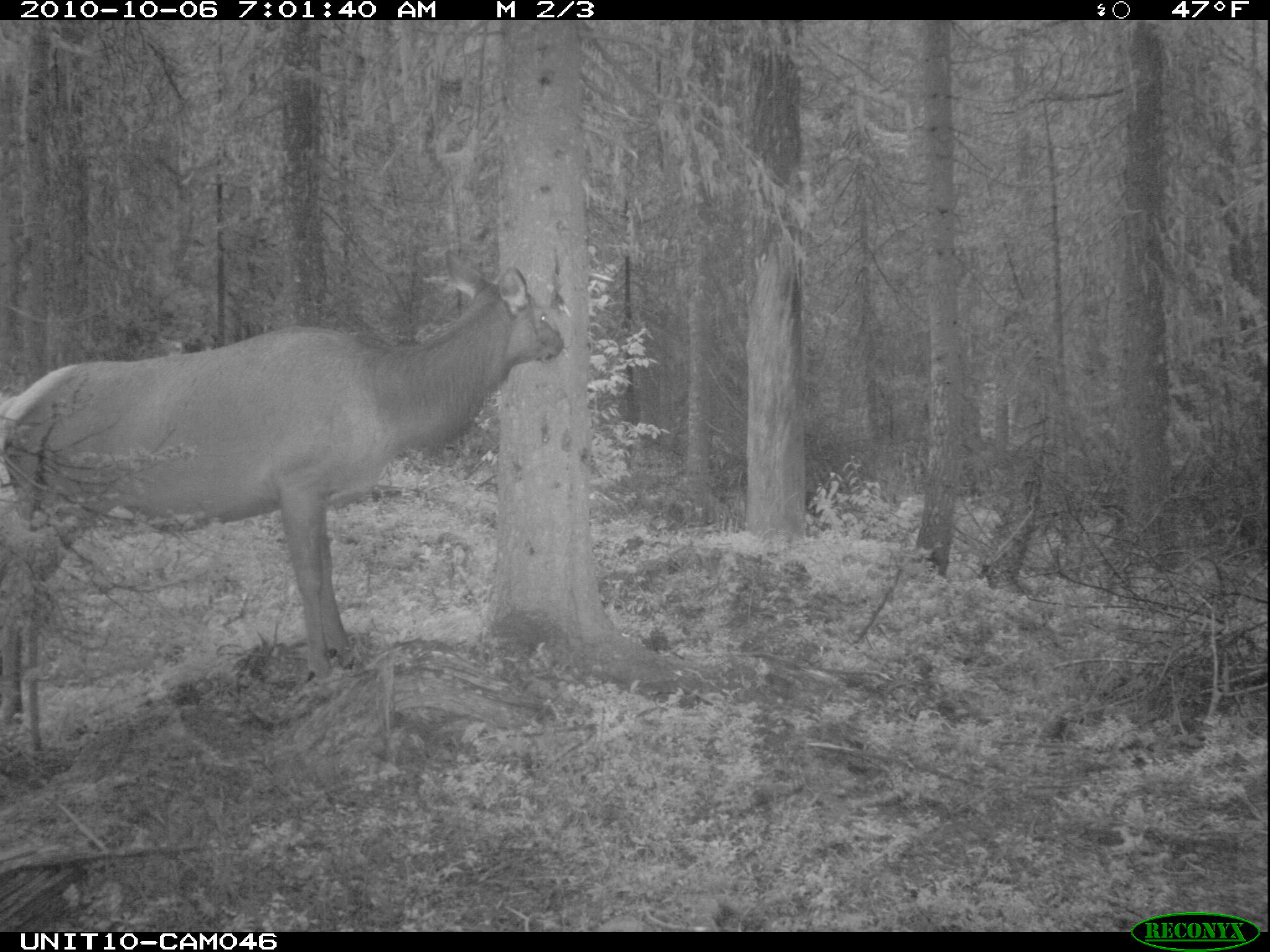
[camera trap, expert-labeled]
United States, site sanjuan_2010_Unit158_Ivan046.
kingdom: Animalia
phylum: Chordata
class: Mammalia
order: Artiodactyla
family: Cervidae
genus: Cervus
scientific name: Cervus elaphus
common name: red deer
Cervus elaphus (red deer).